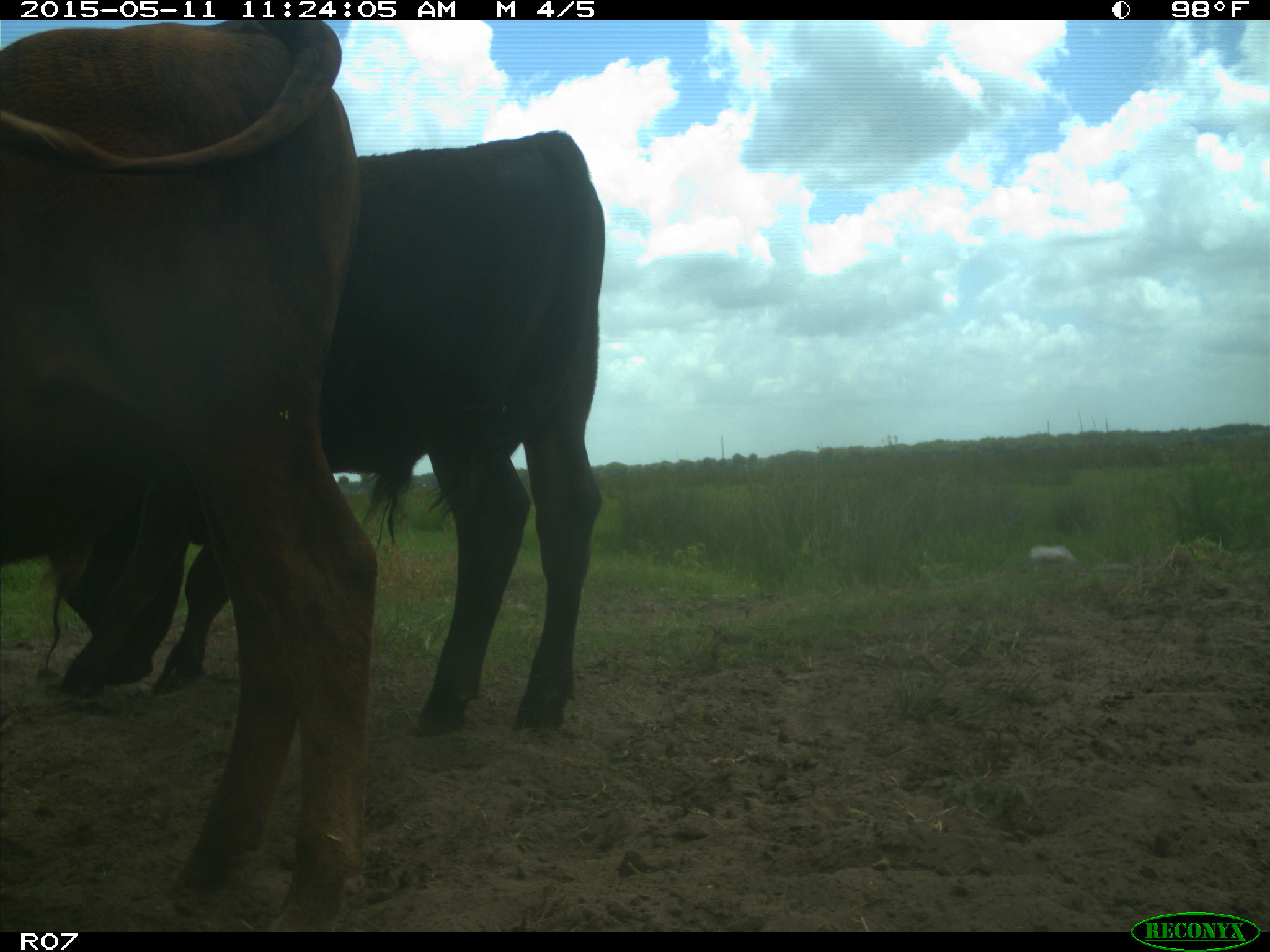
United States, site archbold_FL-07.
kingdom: Animalia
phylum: Chordata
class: Mammalia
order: Artiodactyla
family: Bovidae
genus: Bos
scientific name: Bos taurus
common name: domestic cow